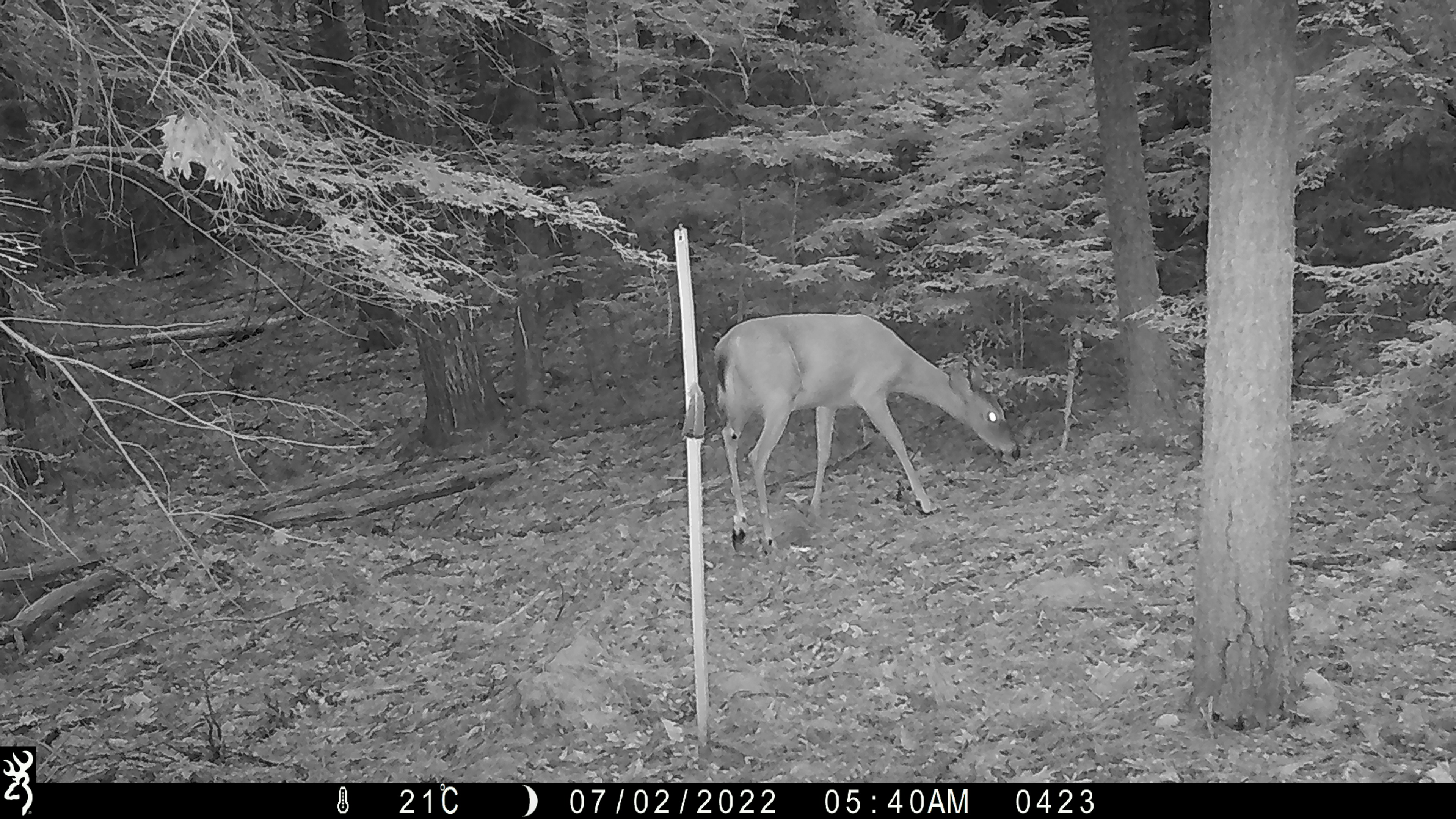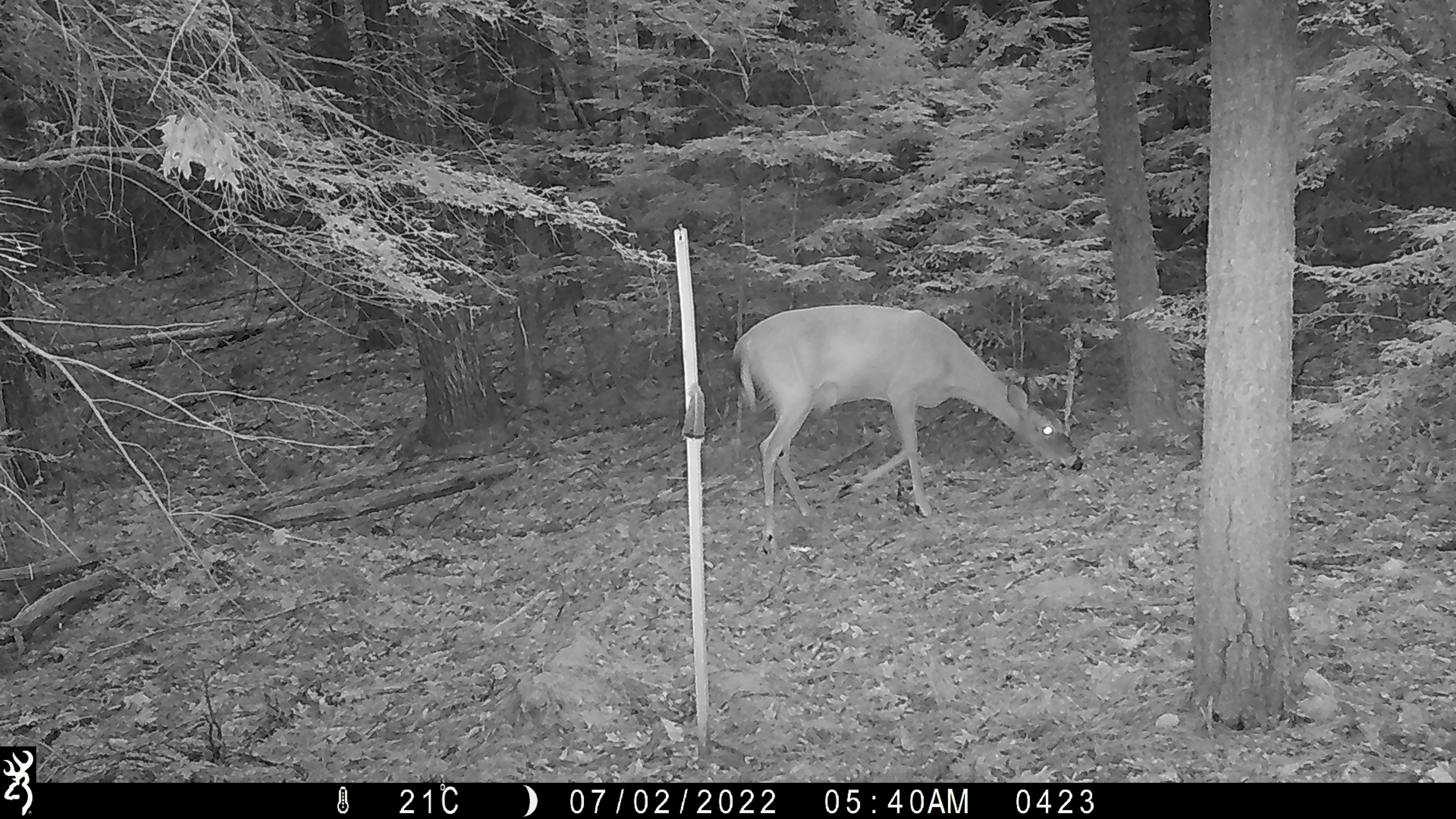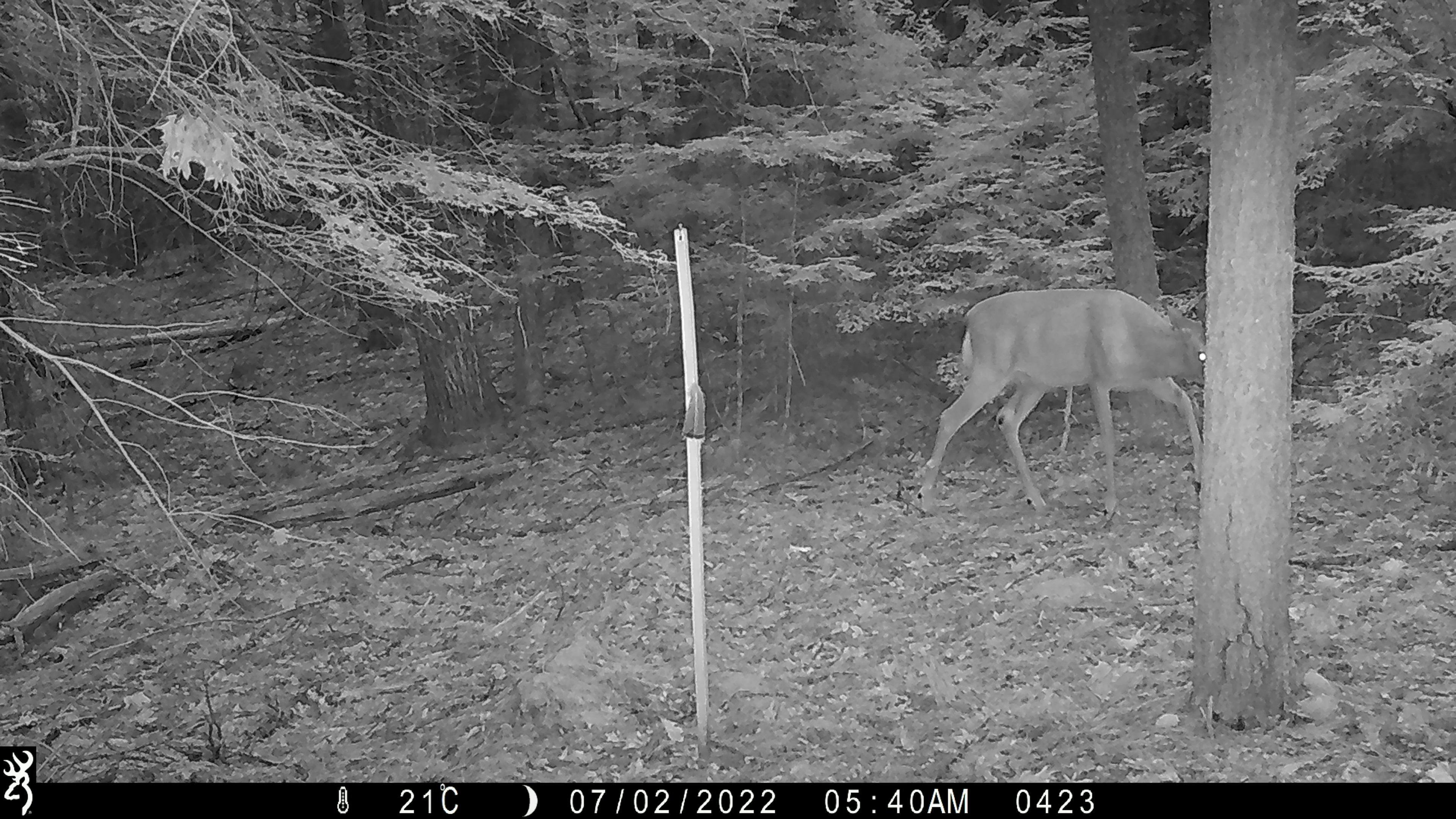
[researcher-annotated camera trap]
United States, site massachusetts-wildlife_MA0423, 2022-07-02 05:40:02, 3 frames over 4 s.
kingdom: Animalia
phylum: Chordata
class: Mammalia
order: Artiodactyla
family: Cervidae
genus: Odocoileus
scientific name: Odocoileus virginianus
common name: white-tailed deer